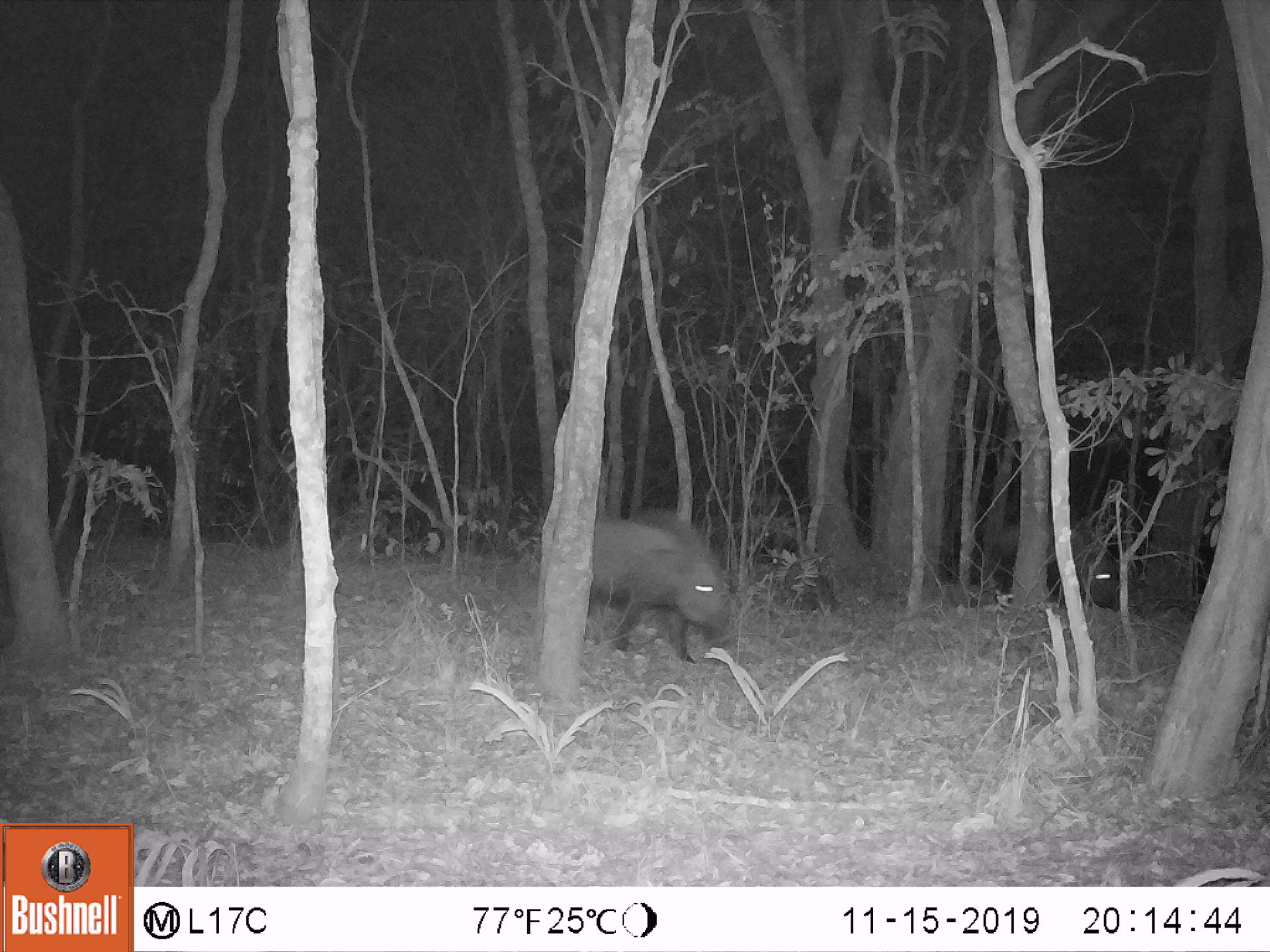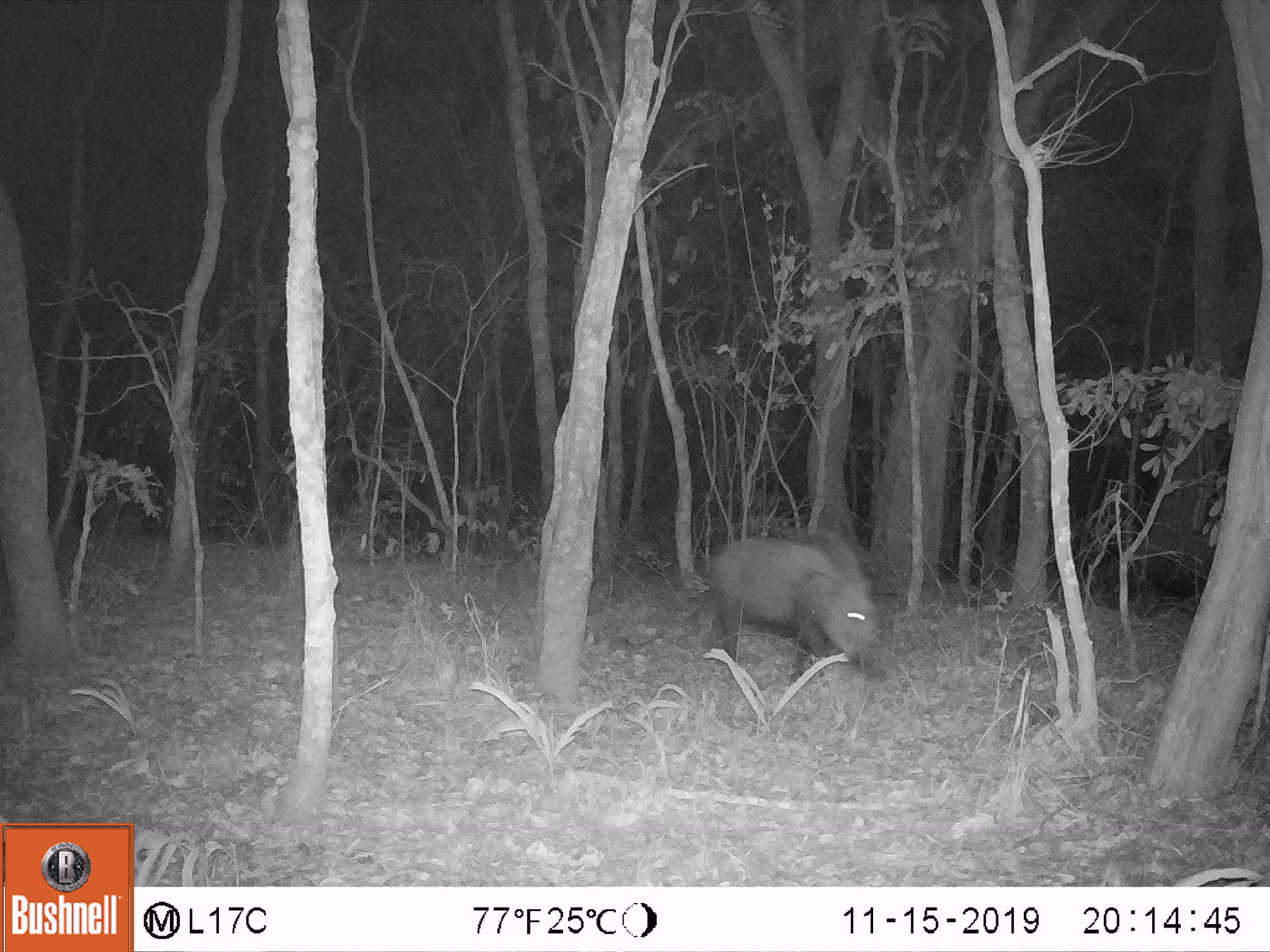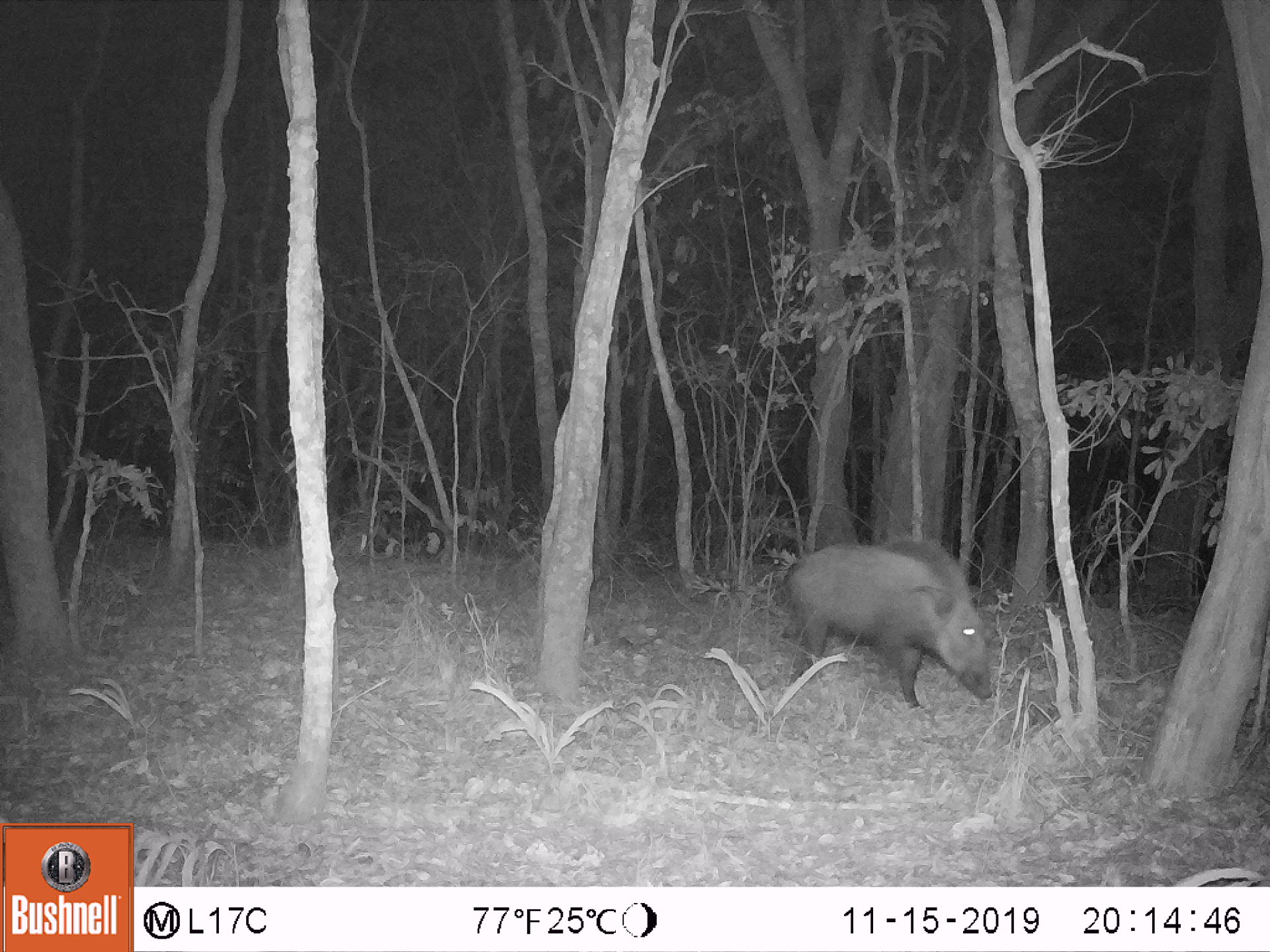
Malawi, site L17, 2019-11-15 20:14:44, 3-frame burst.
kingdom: Animalia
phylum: Chordata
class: Mammalia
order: Artiodactyla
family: Suidae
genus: Potamochoerus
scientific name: Potamochoerus larvatus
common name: bushpig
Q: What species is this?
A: Bushpig (Potamochoerus larvatus).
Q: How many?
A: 2.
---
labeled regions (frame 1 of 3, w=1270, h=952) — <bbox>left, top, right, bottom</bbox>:
bushpig: <bbox>594, 496, 743, 667</bbox>; <bbox>1001, 503, 1129, 595</bbox>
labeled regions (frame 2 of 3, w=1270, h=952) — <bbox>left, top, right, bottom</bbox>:
bushpig: <bbox>706, 525, 896, 685</bbox>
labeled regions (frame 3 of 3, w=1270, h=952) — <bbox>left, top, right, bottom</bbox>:
bushpig: <bbox>779, 529, 1002, 714</bbox>